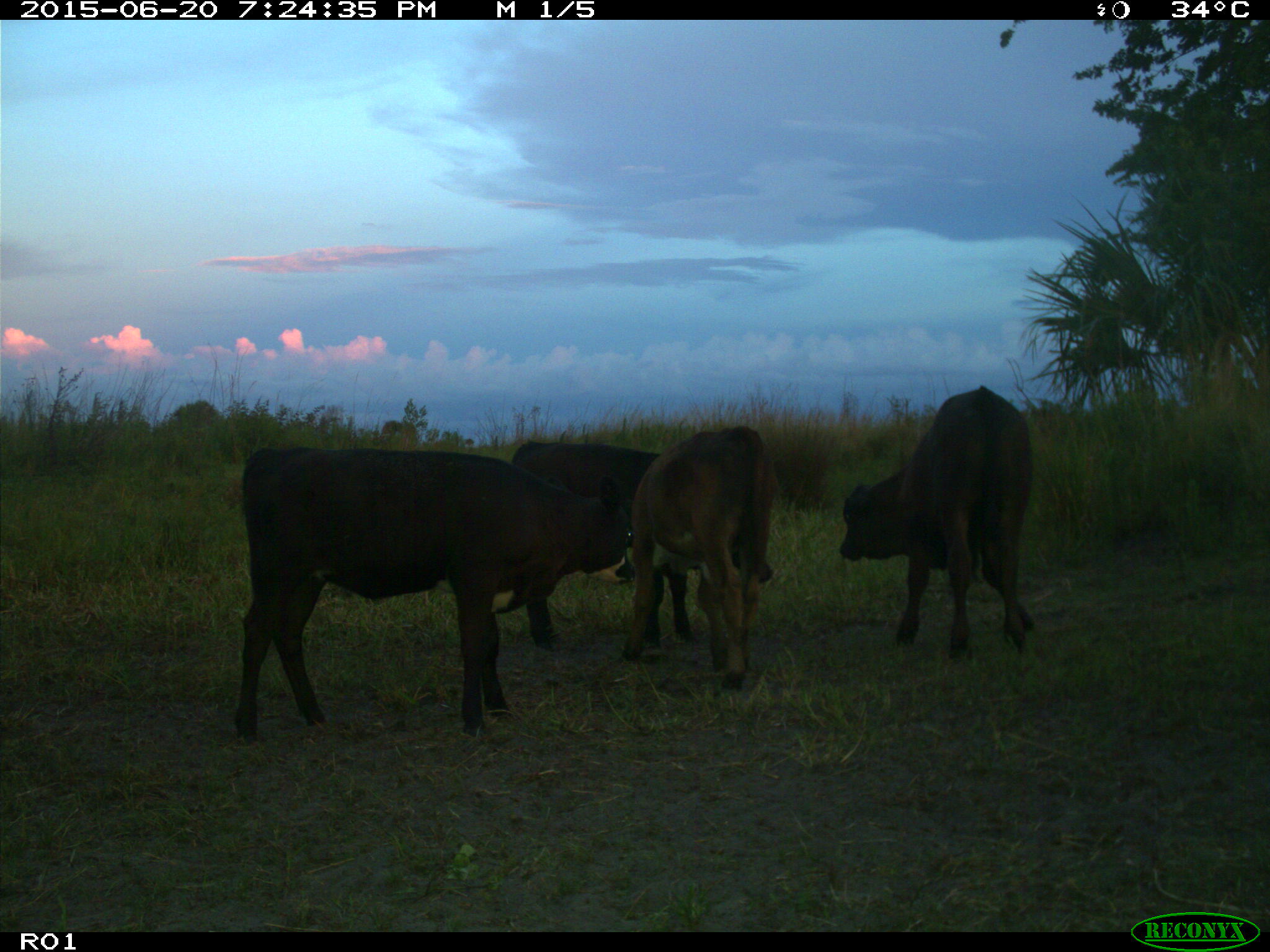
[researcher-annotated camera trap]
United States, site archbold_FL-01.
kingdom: Animalia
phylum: Chordata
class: Mammalia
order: Artiodactyla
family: Bovidae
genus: Bos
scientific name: Bos taurus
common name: domestic cow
Bos taurus (domestic cow).